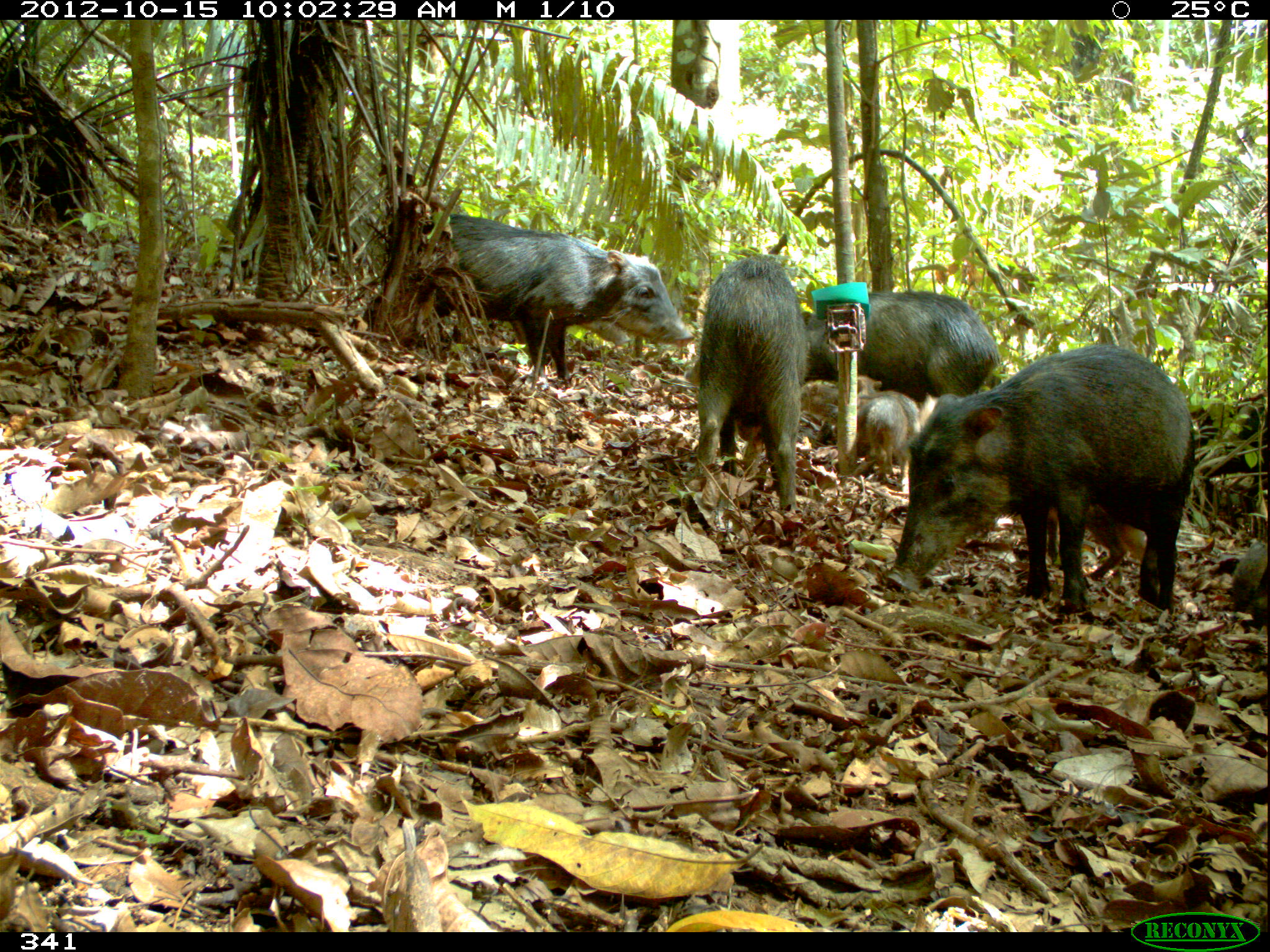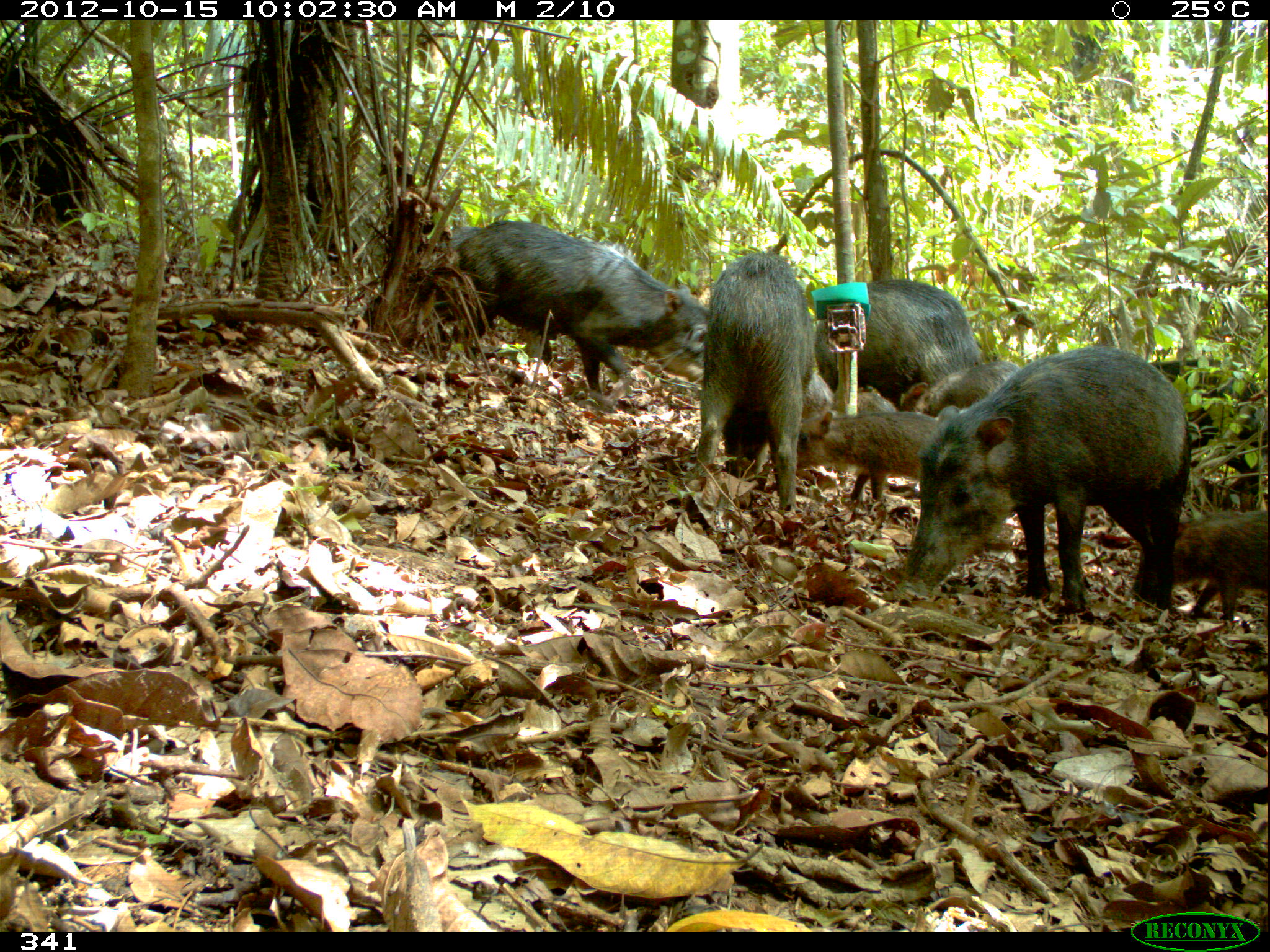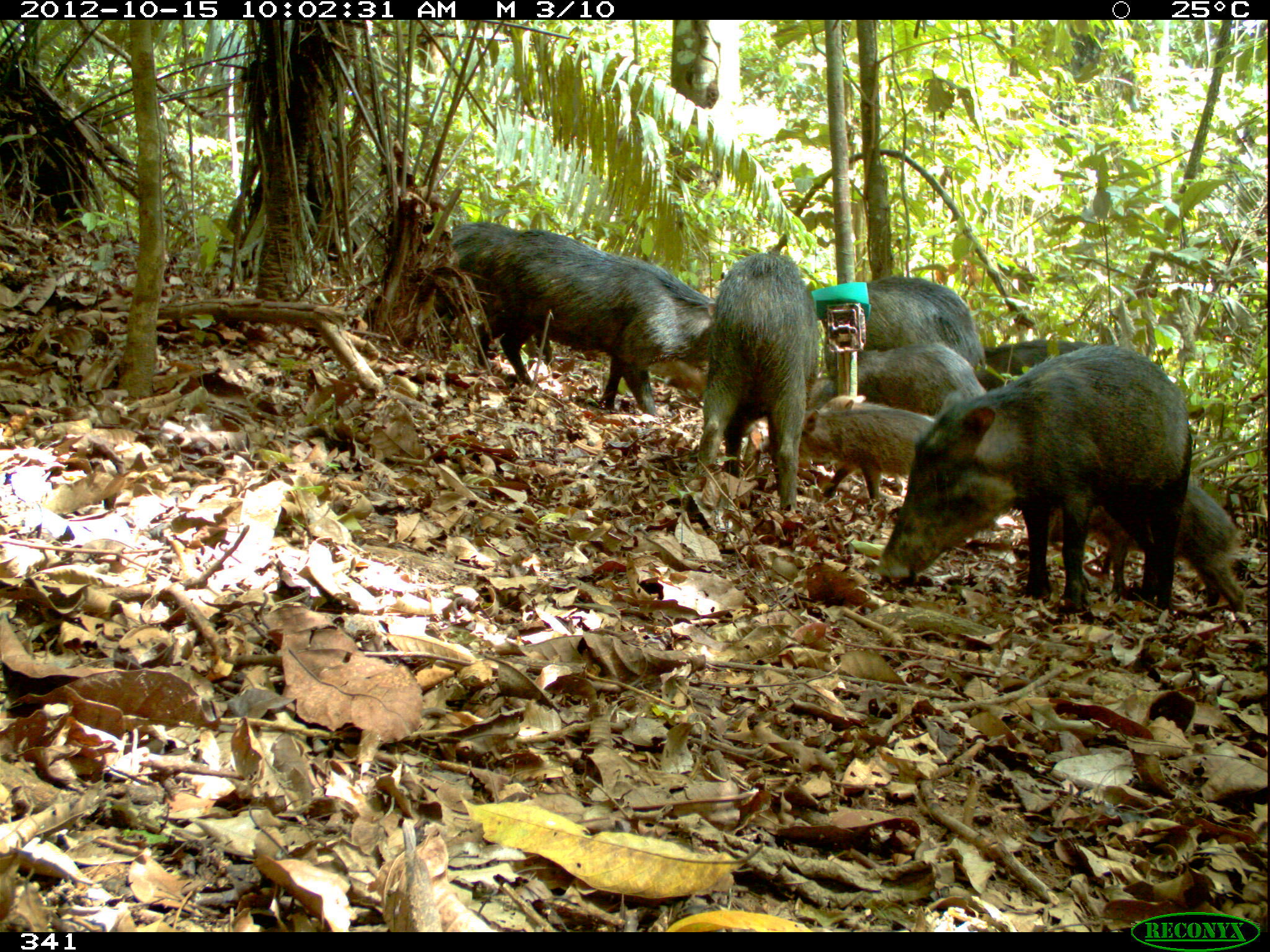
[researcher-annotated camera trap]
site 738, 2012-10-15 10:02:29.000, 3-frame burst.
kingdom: Animalia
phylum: Chordata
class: Mammalia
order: Artiodactyla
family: Tayassuidae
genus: Tayassu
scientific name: Tayassu pecari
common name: white-lipped peccary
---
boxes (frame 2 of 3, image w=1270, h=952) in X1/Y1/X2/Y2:
tayassu pecari: 897/344/1192/612; 453/220/708/407; 443/225/703/382; 696/251/815/514; 813/279/981/400; 796/411/939/503; 1170/511/1269/619; 898/360/1022/417; 802/373/834/419; 856/388/896/418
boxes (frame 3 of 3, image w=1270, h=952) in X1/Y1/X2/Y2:
tayassu pecari: 874/341/1195/615; 474/229/718/415; 450/220/709/393; 696/252/821/513; 1048/481/1248/614; 797/396/936/502; 813/342/989/421; 865/276/986/371; 986/339/1092/379